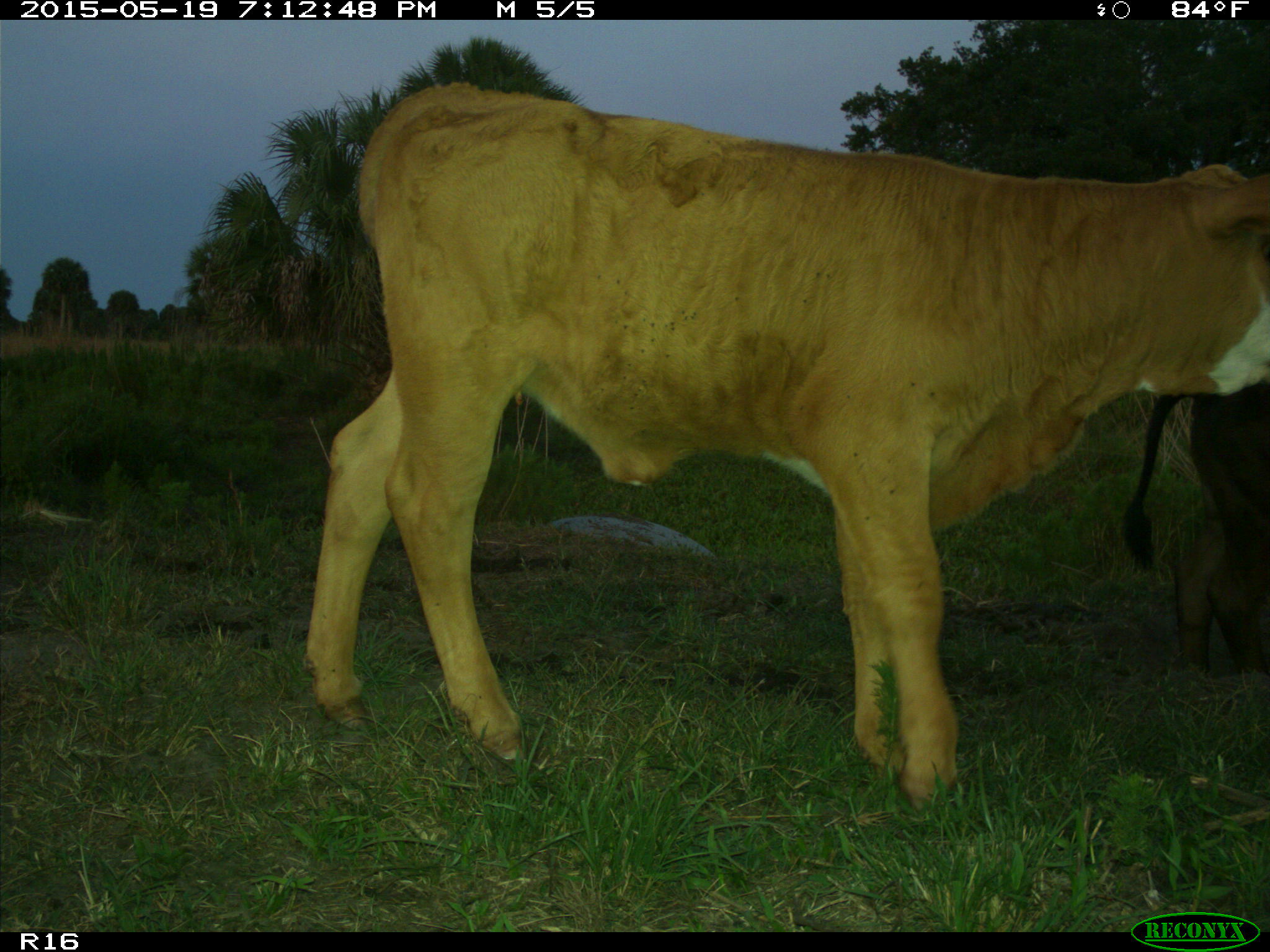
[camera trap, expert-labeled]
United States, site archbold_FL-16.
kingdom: Animalia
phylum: Chordata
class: Mammalia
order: Artiodactyla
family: Bovidae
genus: Bos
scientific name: Bos taurus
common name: domestic cow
Bos taurus (domestic cow).